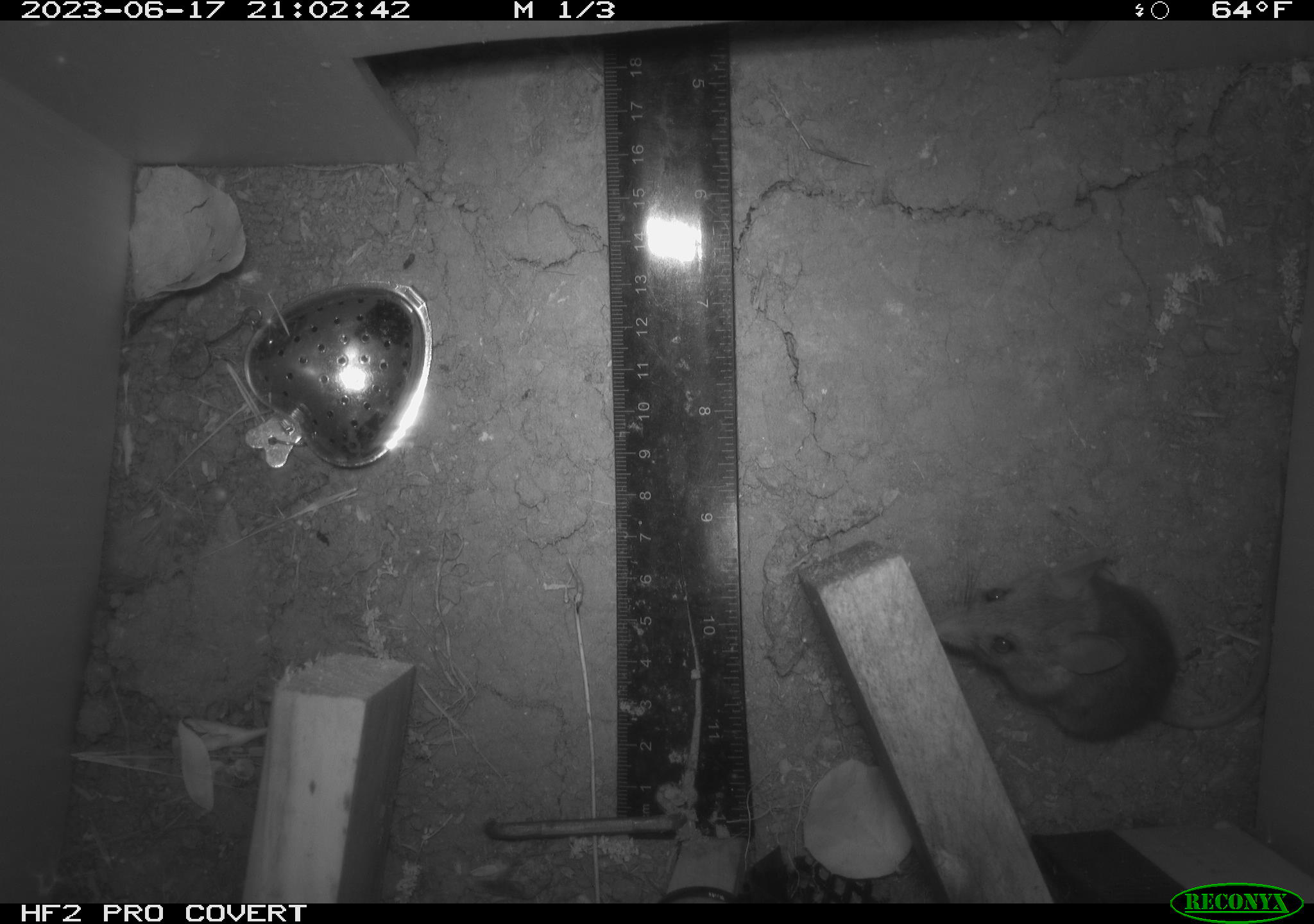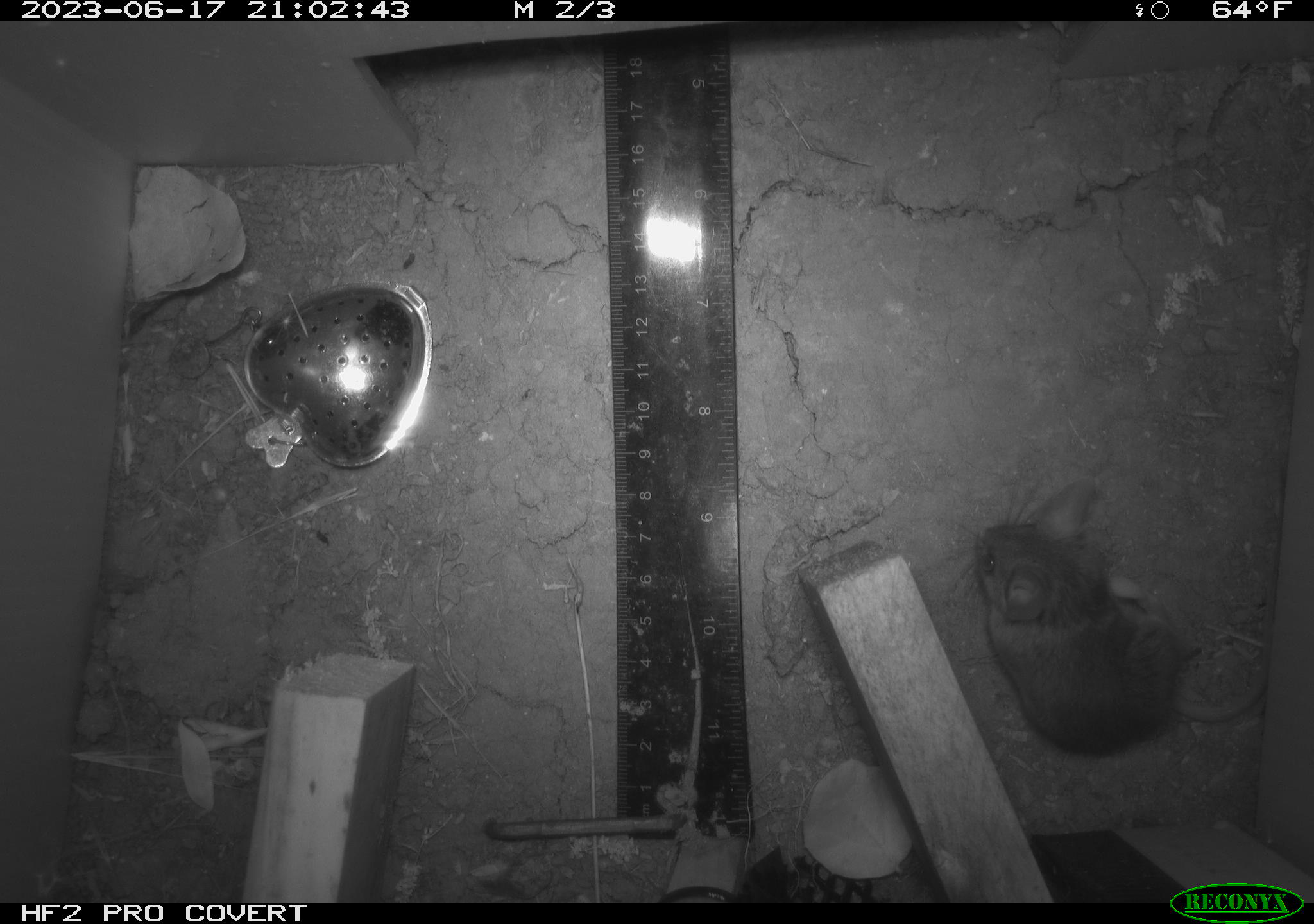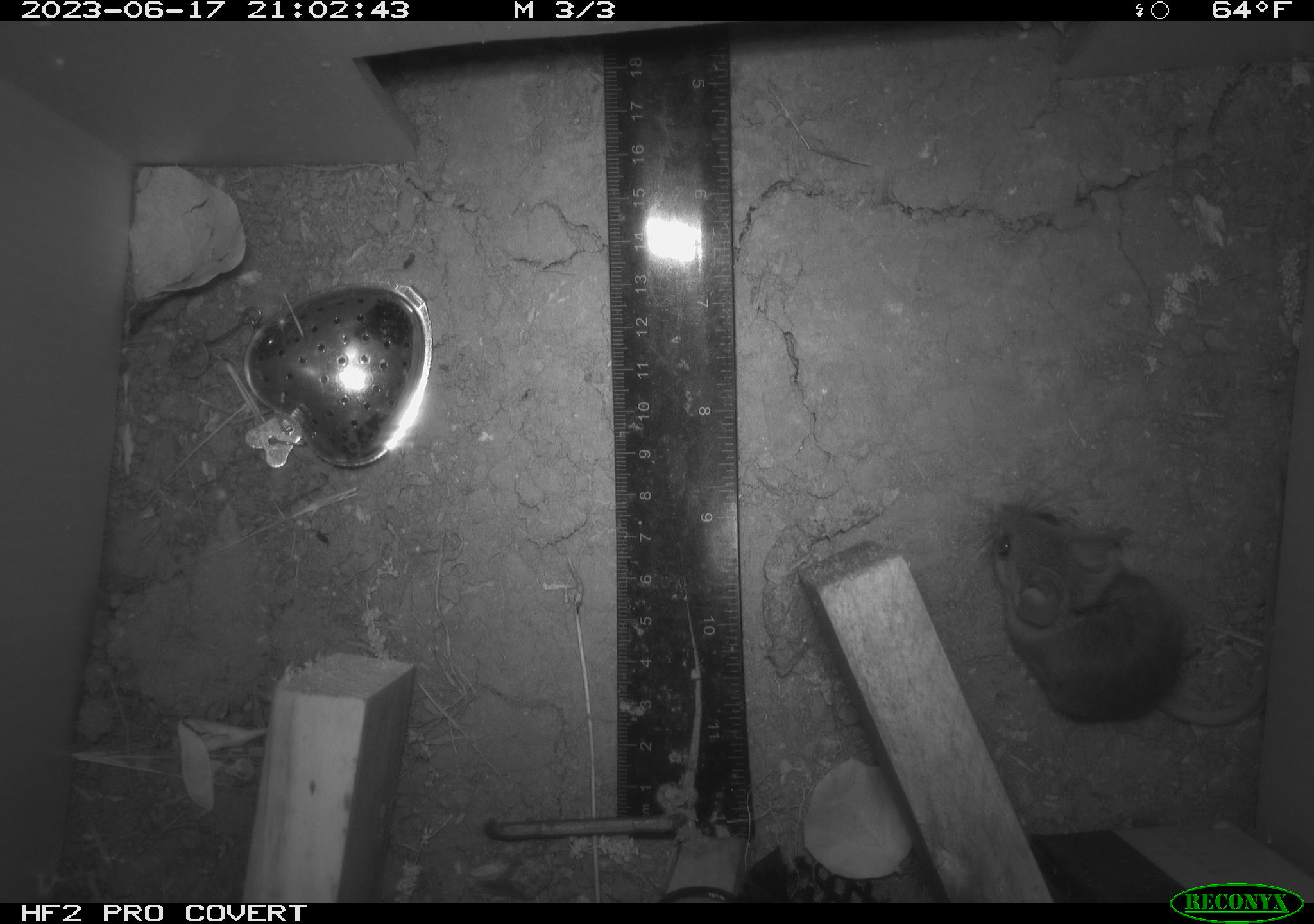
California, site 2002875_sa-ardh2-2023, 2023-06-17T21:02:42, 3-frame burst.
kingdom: Animalia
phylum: Chordata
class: Mammalia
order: Rodentia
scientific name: Rodentia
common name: mouse species